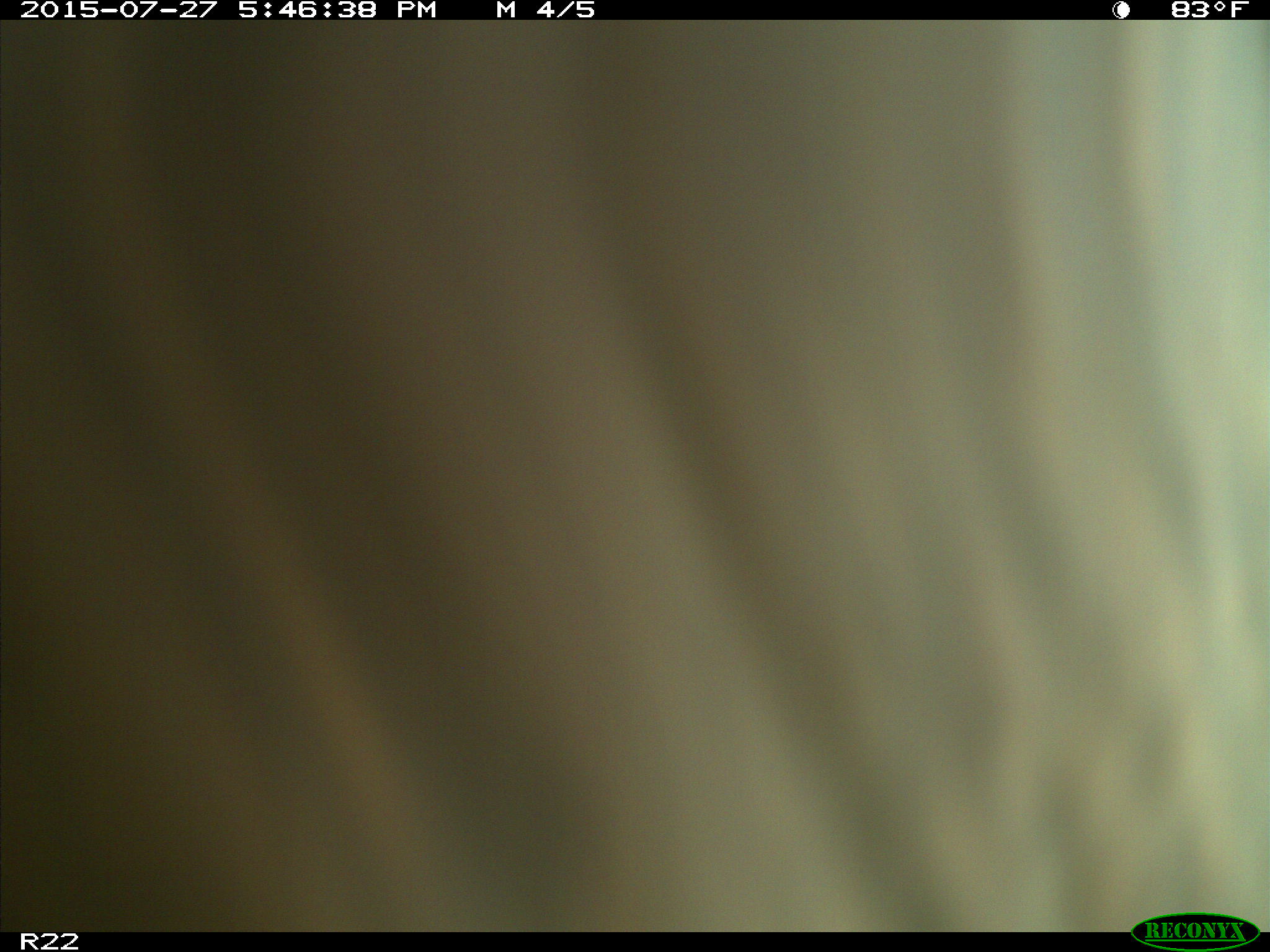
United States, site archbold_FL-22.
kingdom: Animalia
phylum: Chordata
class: Mammalia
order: Artiodactyla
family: Bovidae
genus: Bos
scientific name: Bos taurus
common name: domestic cow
Bos taurus (domestic cow).